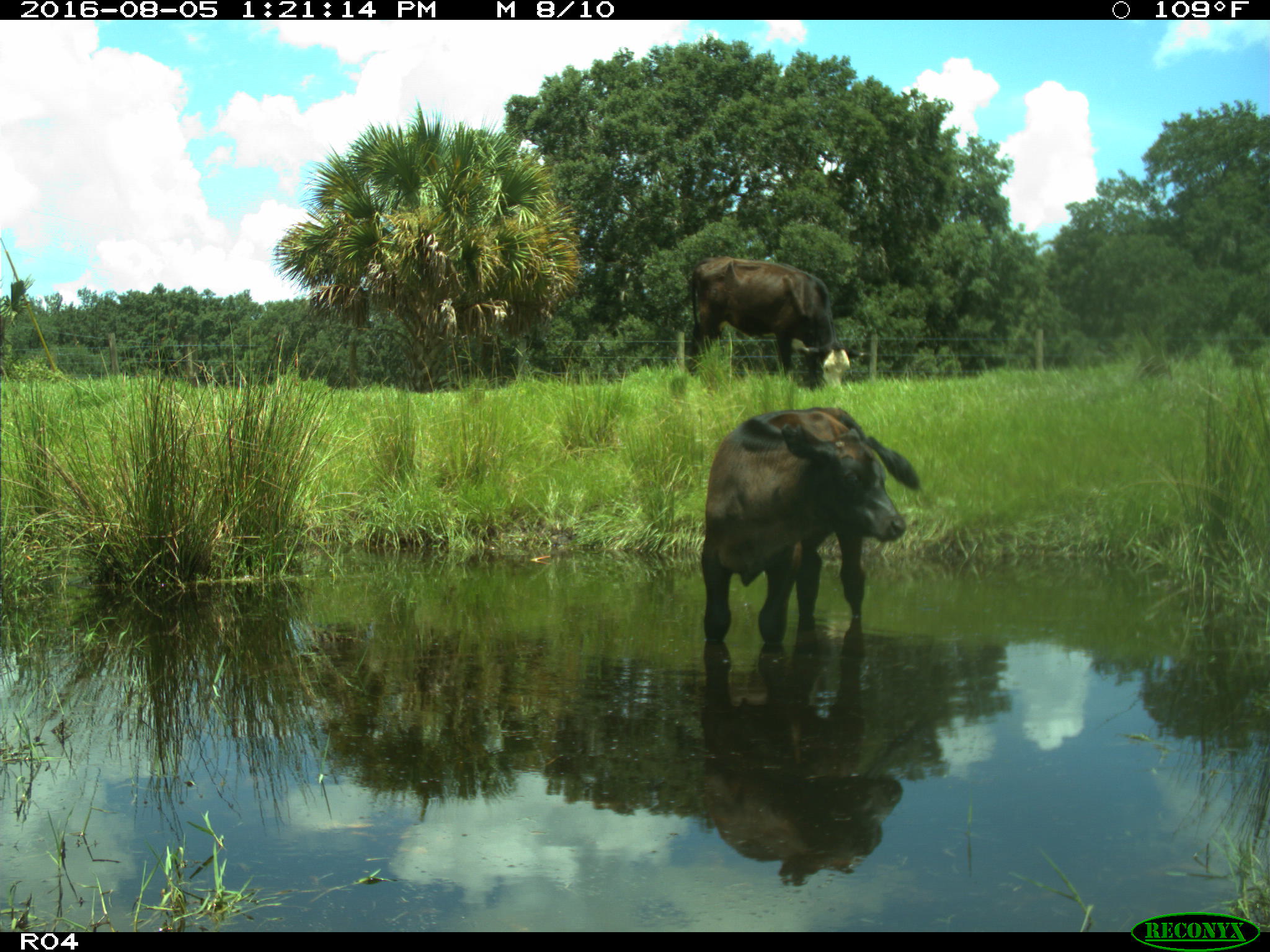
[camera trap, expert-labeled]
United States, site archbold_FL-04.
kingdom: Animalia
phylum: Chordata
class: Mammalia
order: Artiodactyla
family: Bovidae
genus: Bos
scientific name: Bos taurus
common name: domestic cow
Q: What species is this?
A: Bos taurus (domestic cow).